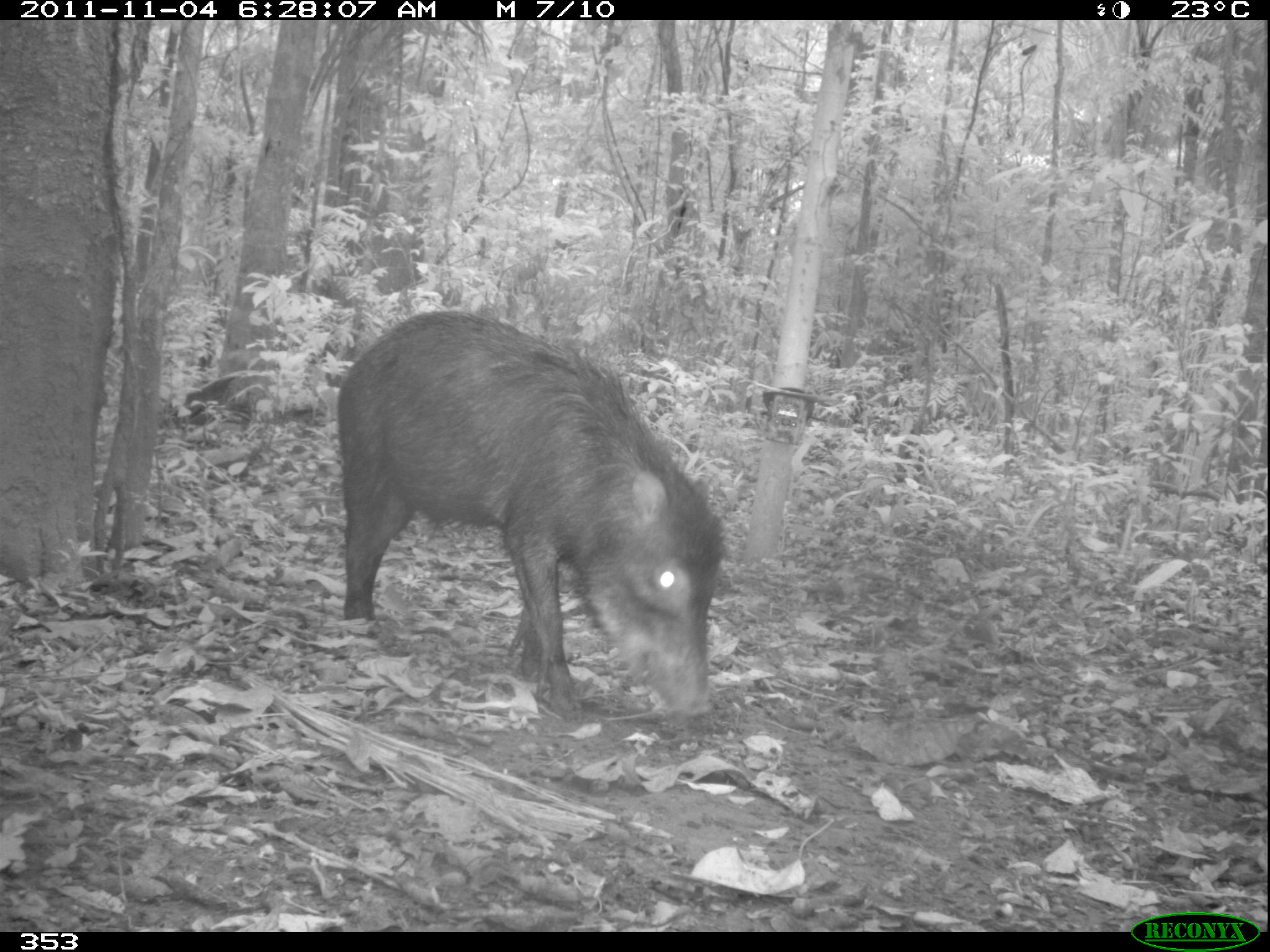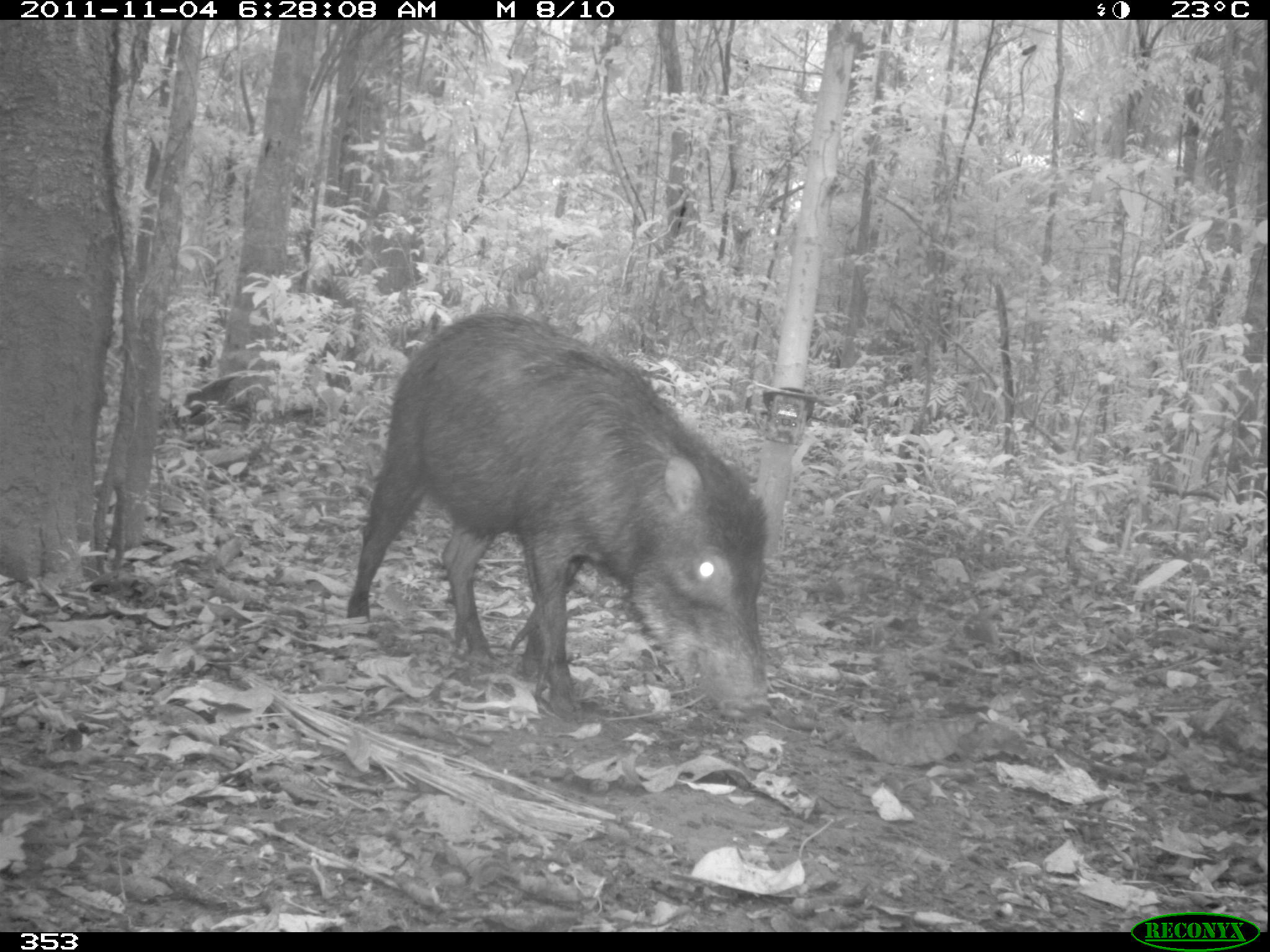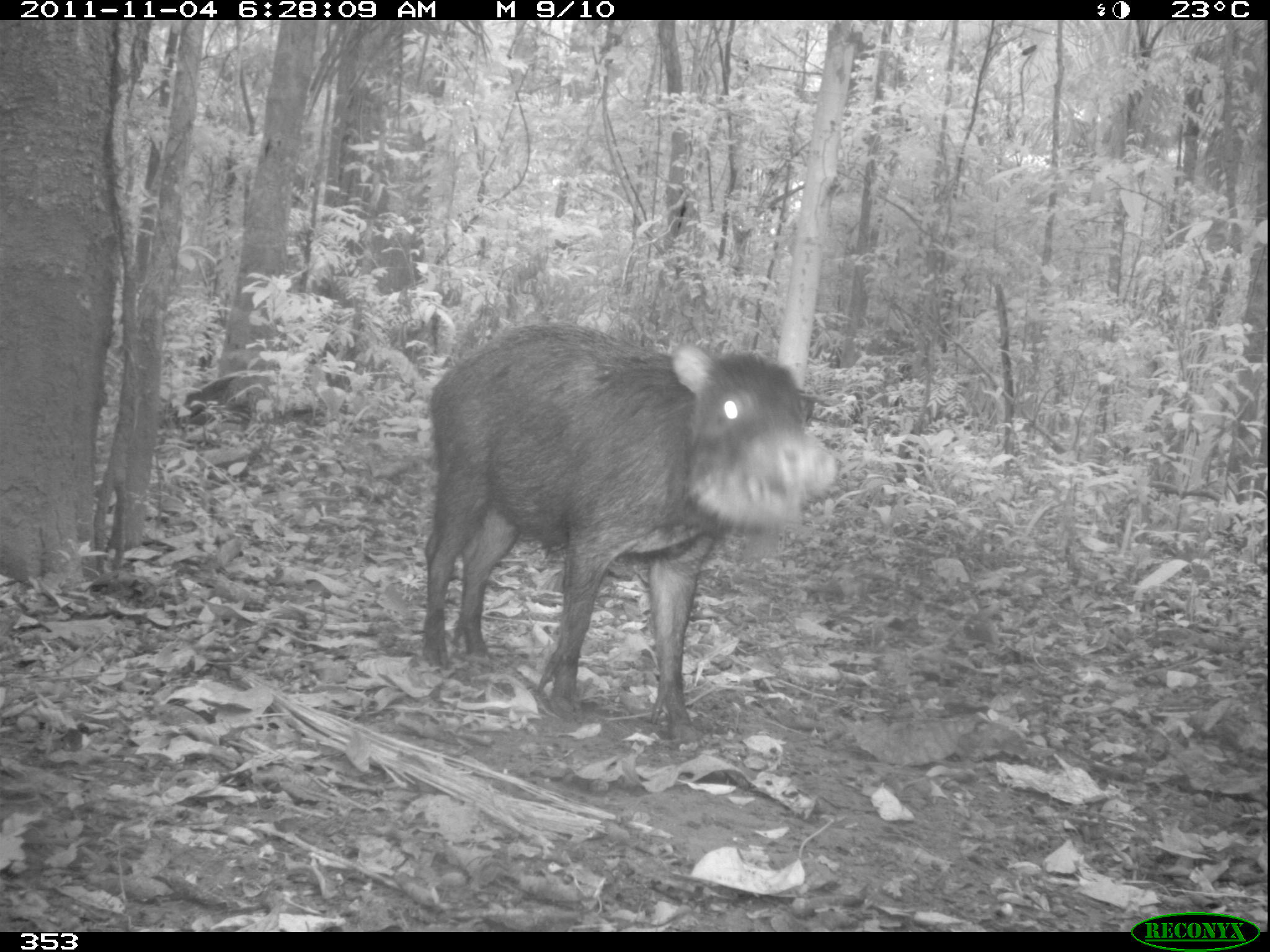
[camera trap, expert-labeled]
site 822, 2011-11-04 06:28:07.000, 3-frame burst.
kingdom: Animalia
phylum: Chordata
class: Mammalia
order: Artiodactyla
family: Tayassuidae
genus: Tayassu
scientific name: Tayassu pecari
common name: white-lipped peccary